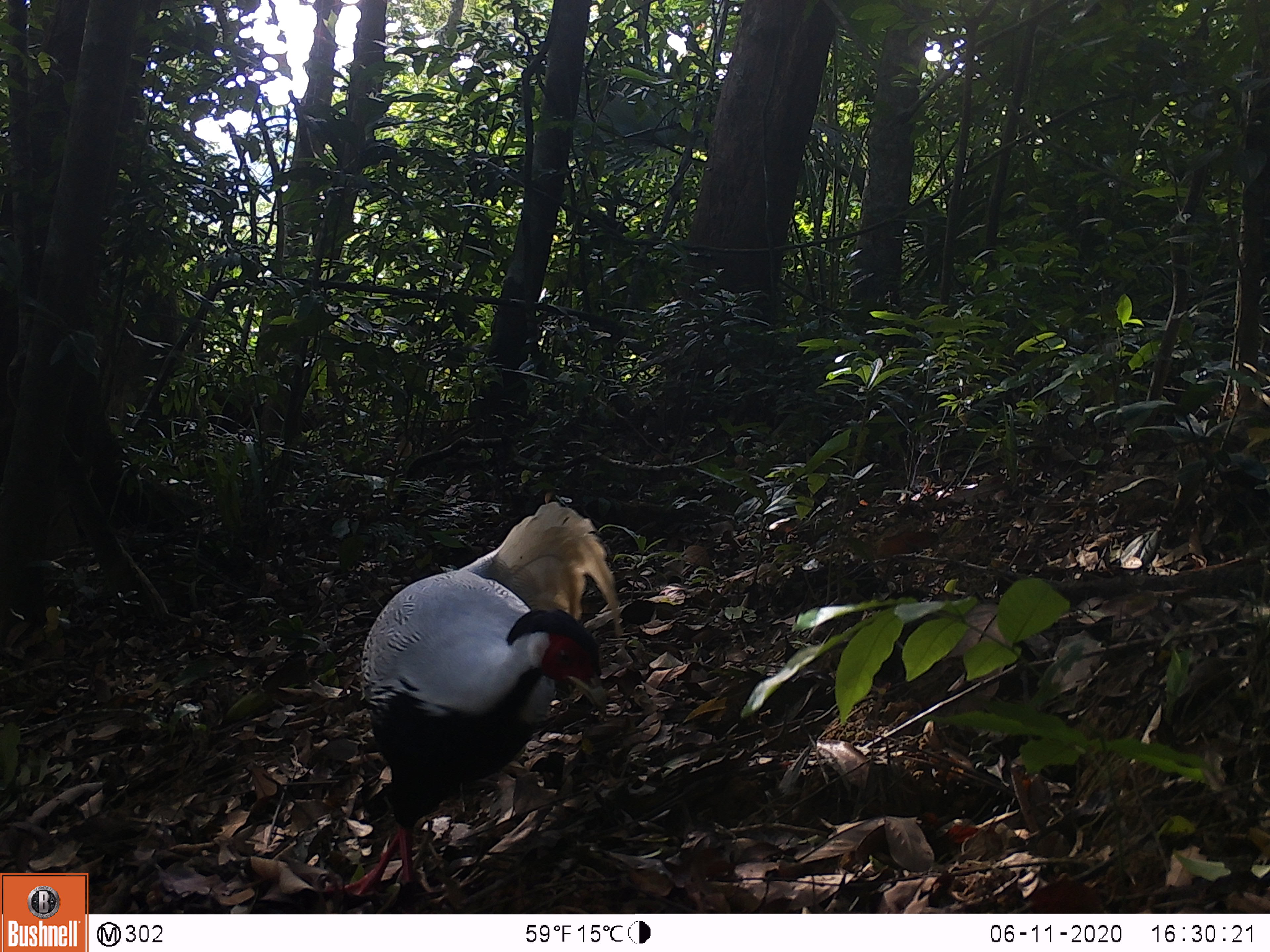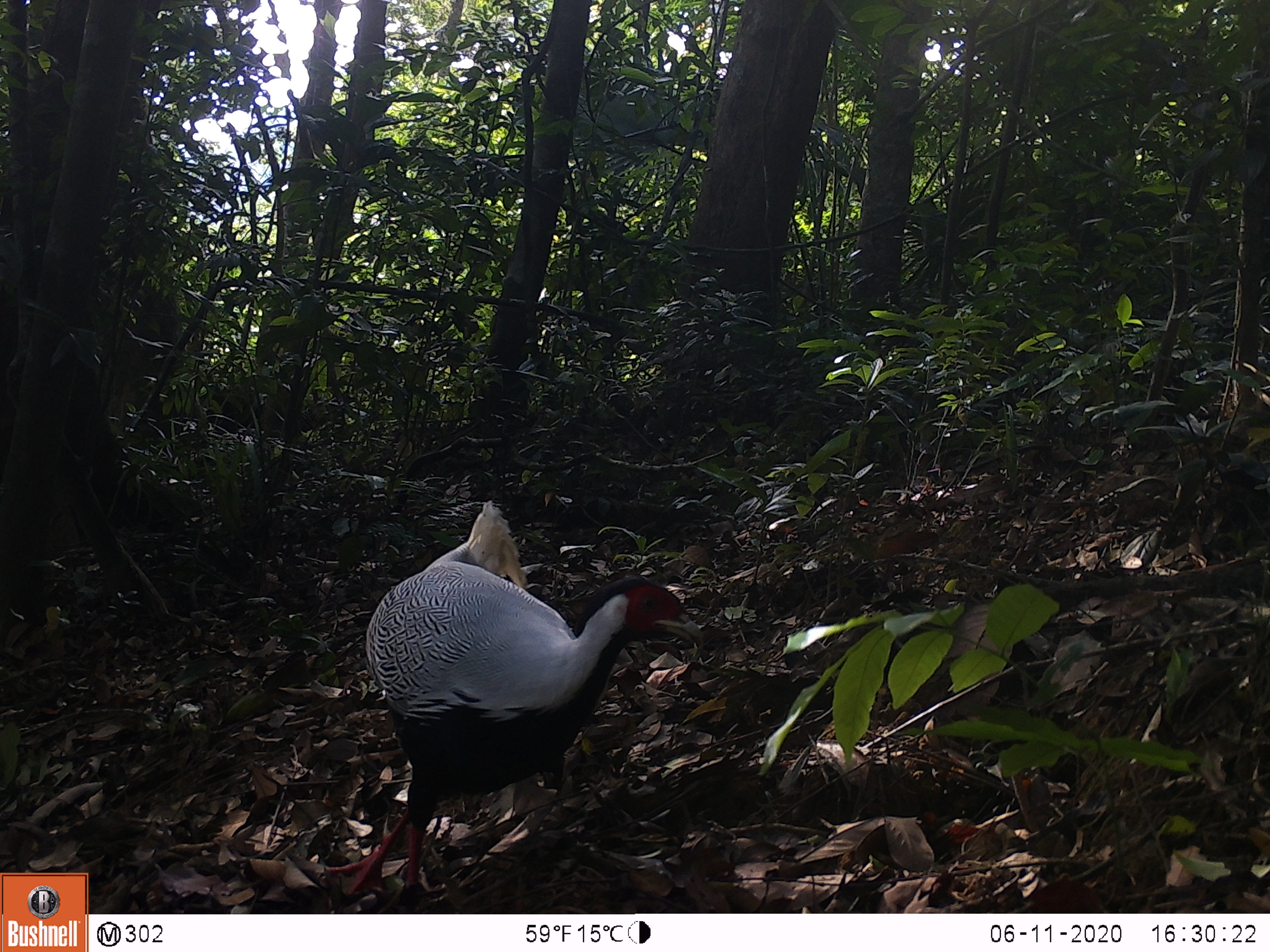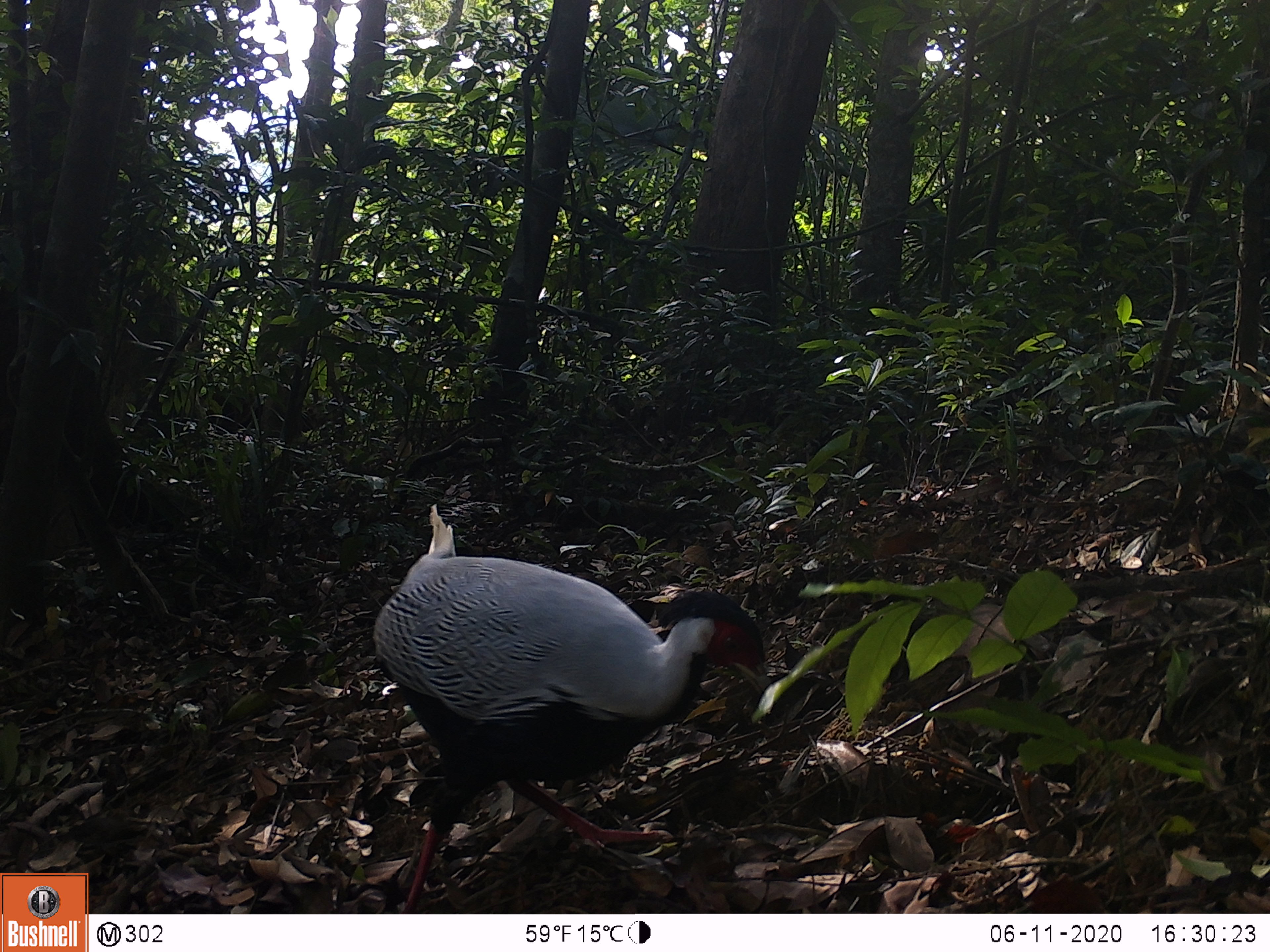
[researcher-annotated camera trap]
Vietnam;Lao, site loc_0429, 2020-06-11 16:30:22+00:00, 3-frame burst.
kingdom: Animalia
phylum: Chordata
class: Aves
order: Galliformes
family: Phasianidae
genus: Lophura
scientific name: Lophura nycthemera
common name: silver pheasant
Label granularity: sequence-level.